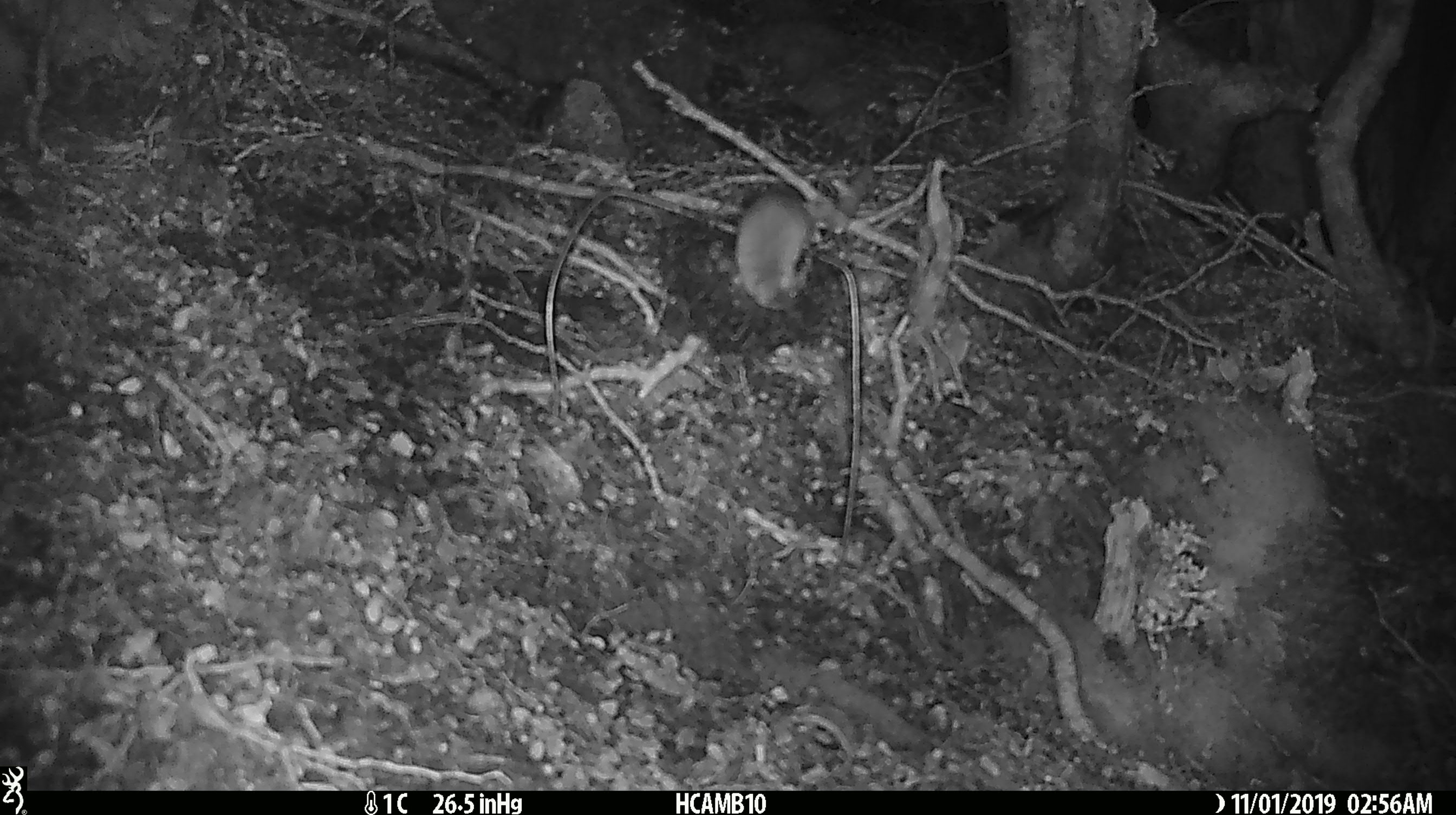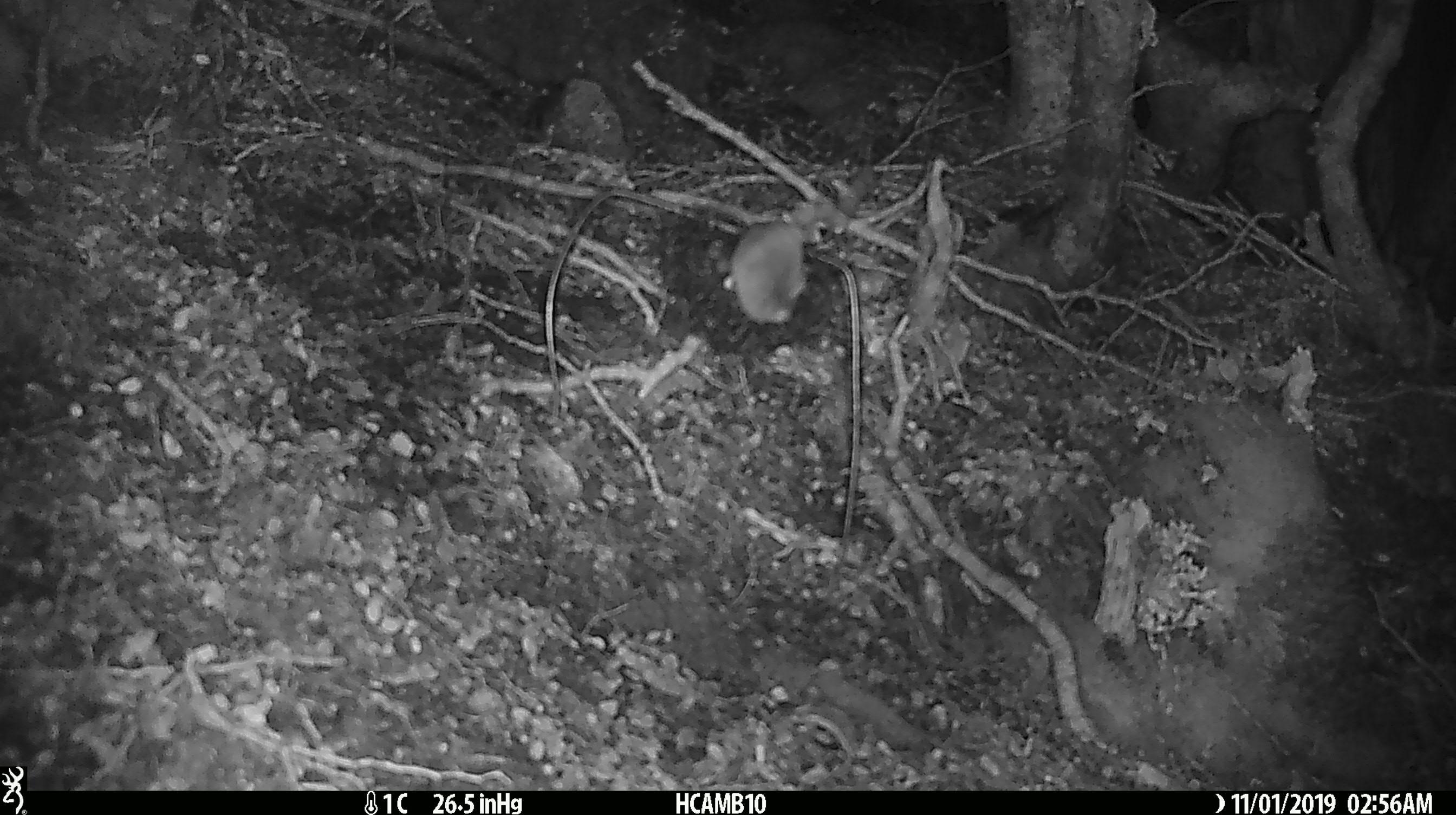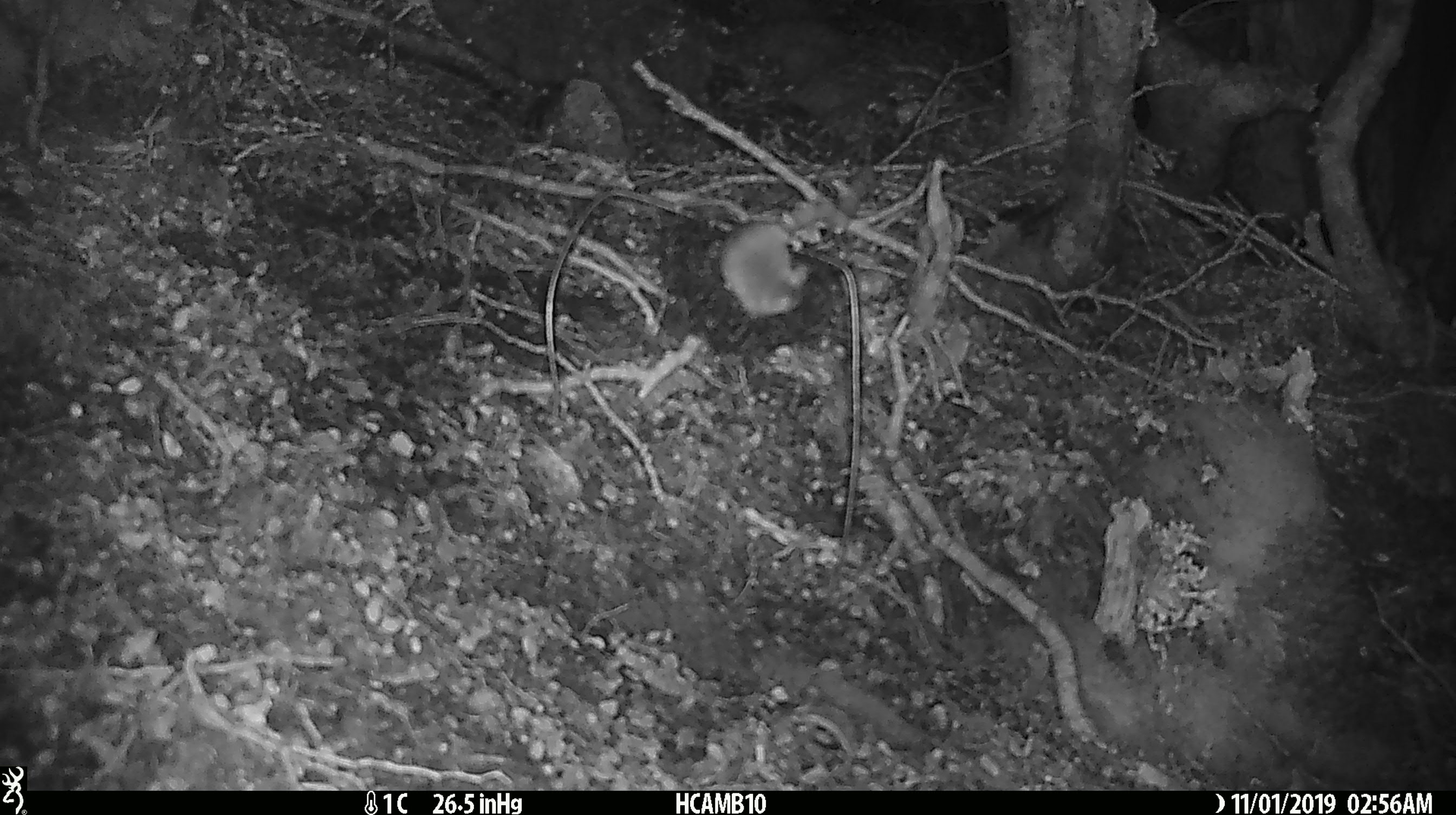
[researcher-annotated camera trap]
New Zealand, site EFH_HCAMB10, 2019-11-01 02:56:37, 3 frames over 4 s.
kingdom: Animalia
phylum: Chordata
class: Mammalia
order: Rodentia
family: Muridae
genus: Mus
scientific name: Mus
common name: mouse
Mouse (Mus).